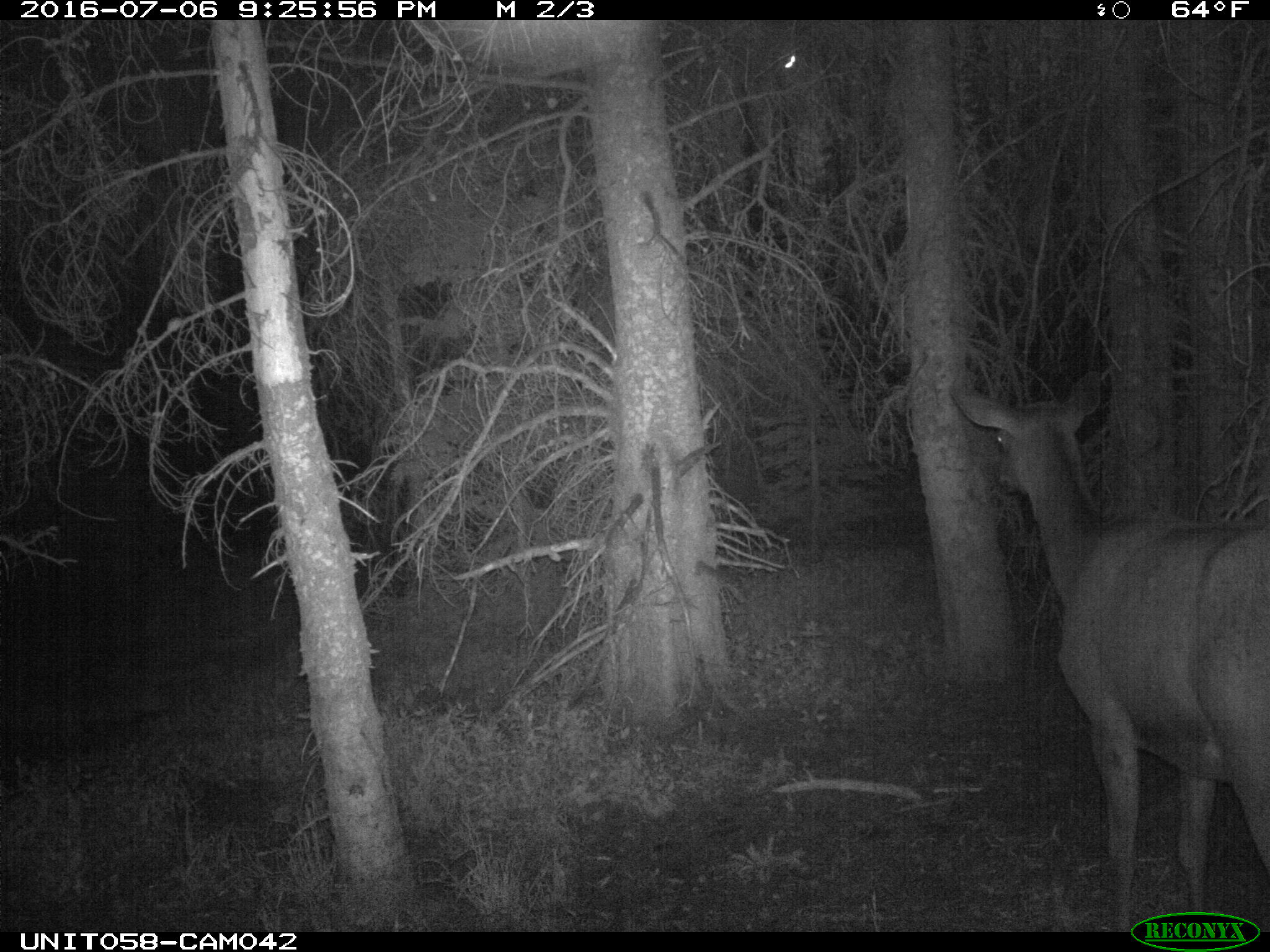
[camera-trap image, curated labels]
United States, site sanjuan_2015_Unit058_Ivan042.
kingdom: Animalia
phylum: Chordata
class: Mammalia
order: Artiodactyla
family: Cervidae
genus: Cervus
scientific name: Cervus elaphus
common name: red deer